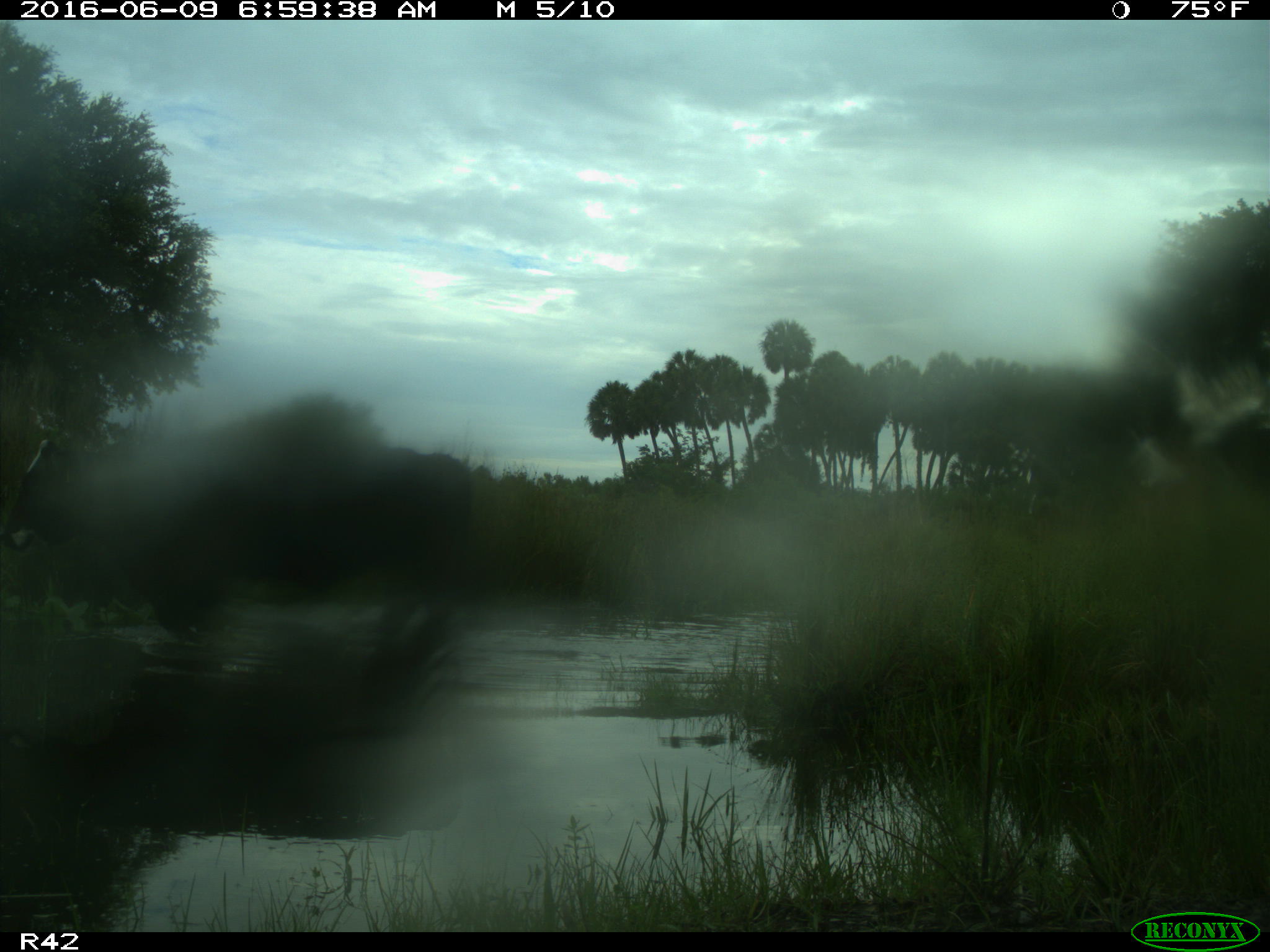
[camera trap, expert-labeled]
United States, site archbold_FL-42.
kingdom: Animalia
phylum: Chordata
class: Mammalia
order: Artiodactyla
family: Bovidae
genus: Bos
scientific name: Bos taurus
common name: domestic cow